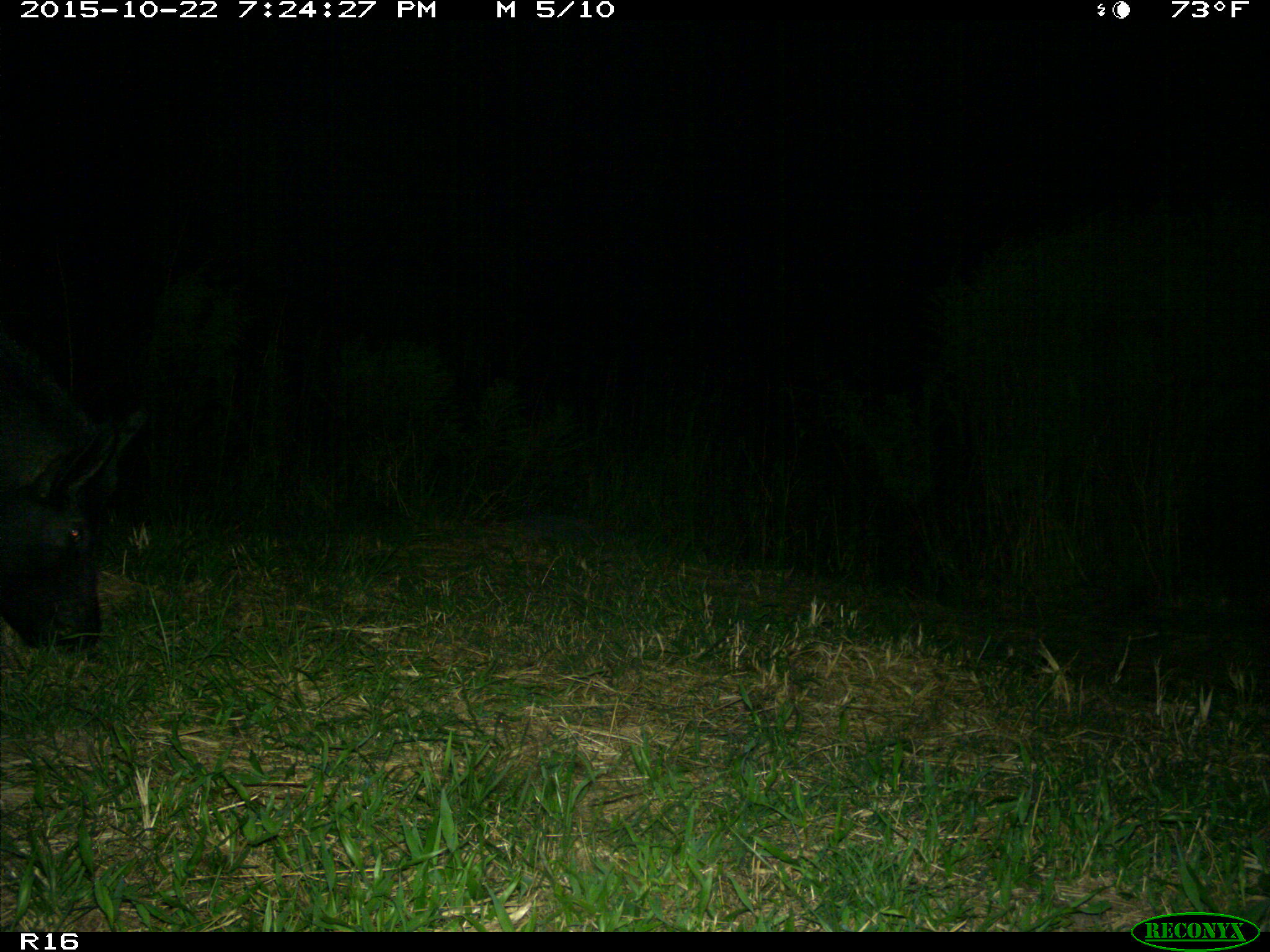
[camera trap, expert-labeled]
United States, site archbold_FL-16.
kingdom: Animalia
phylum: Chordata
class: Mammalia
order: Artiodactyla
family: Suidae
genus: Sus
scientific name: Sus scrofa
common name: wild boar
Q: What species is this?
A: Sus scrofa (wild boar).